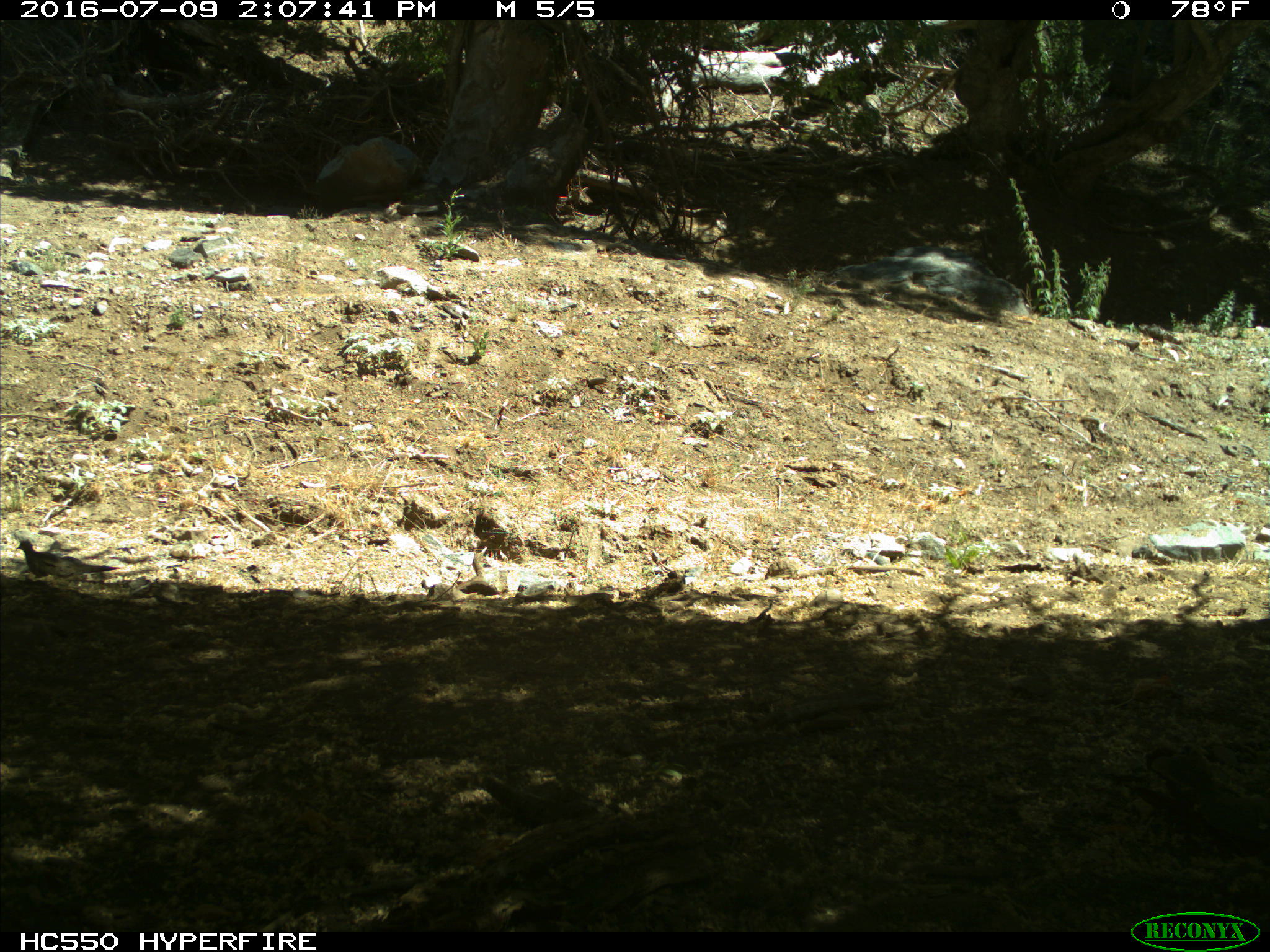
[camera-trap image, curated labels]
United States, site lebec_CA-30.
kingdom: Animalia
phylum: Chordata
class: Aves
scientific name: Aves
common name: birds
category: unidentified bird